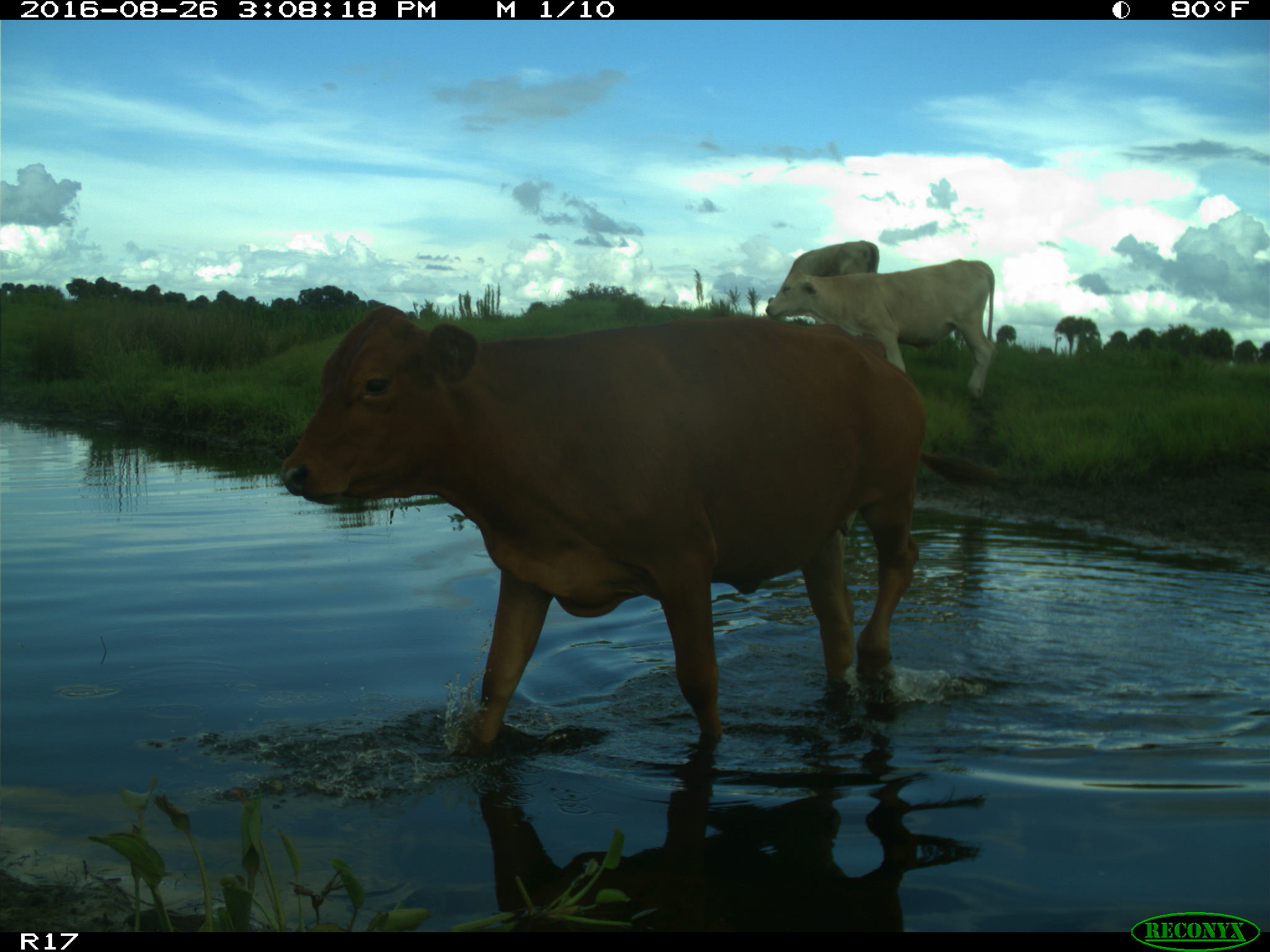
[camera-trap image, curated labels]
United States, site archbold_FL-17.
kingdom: Animalia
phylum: Chordata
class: Mammalia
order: Artiodactyla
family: Bovidae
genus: Bos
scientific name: Bos taurus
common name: domestic cow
Bos taurus (domestic cow).